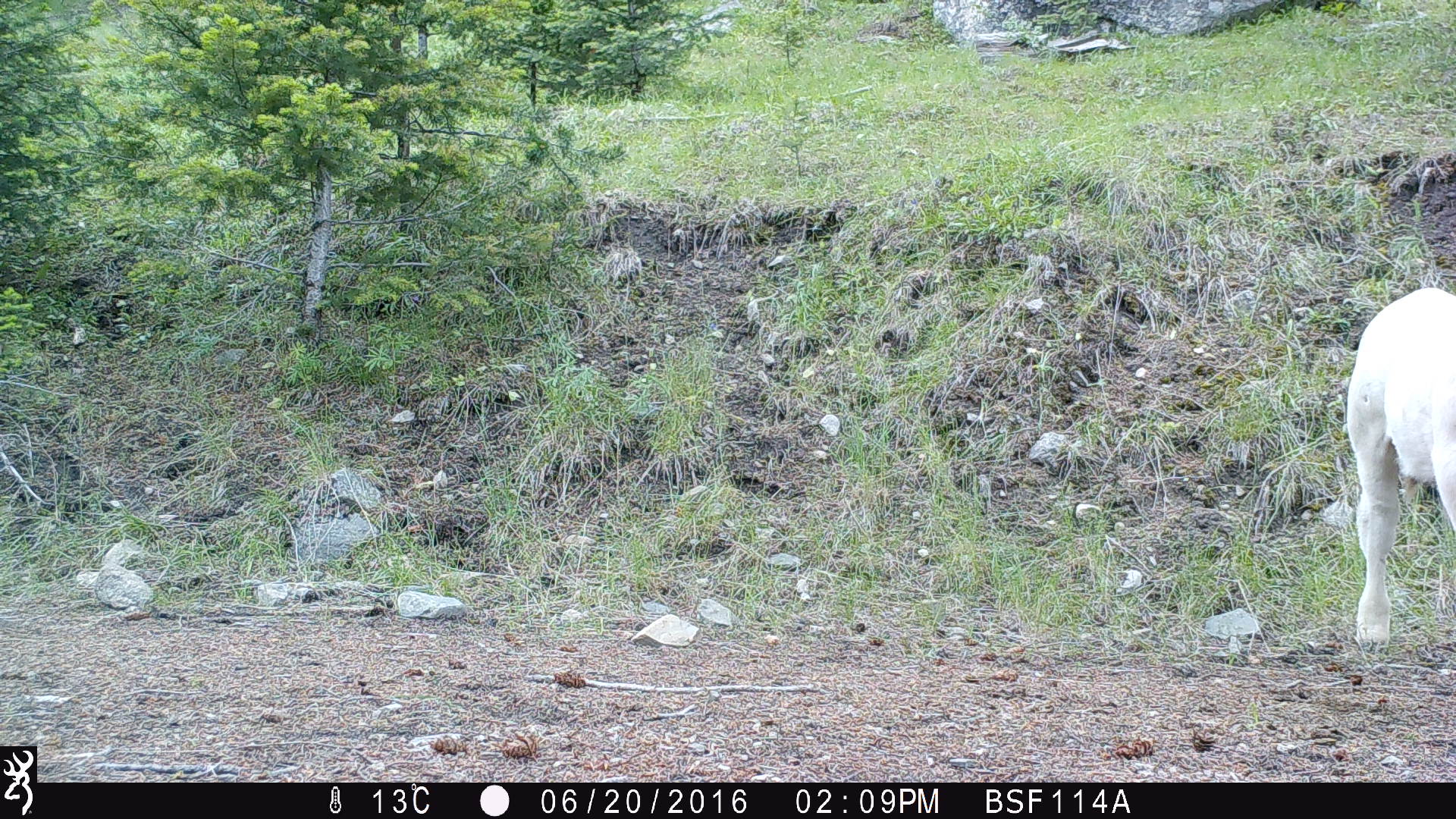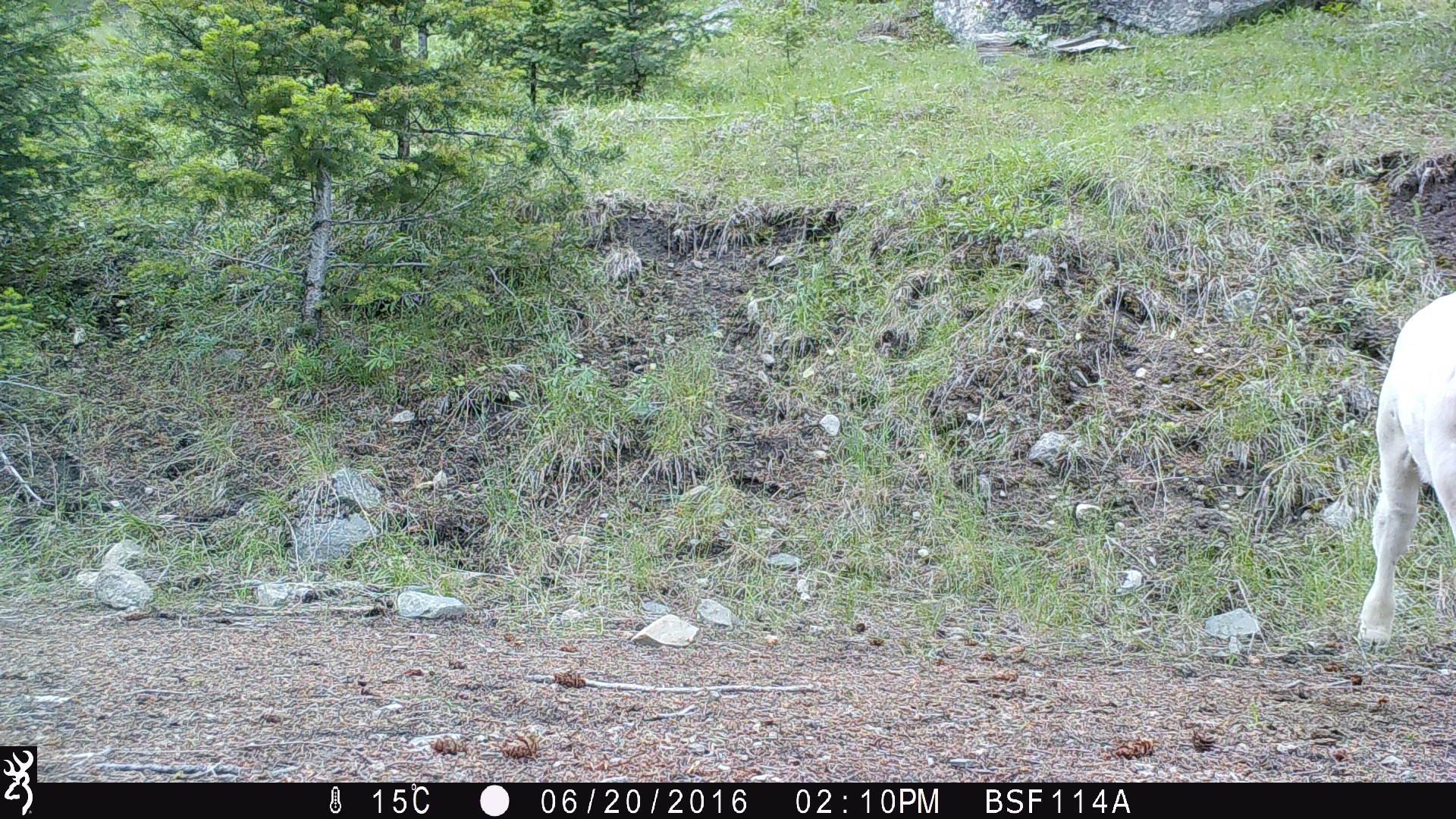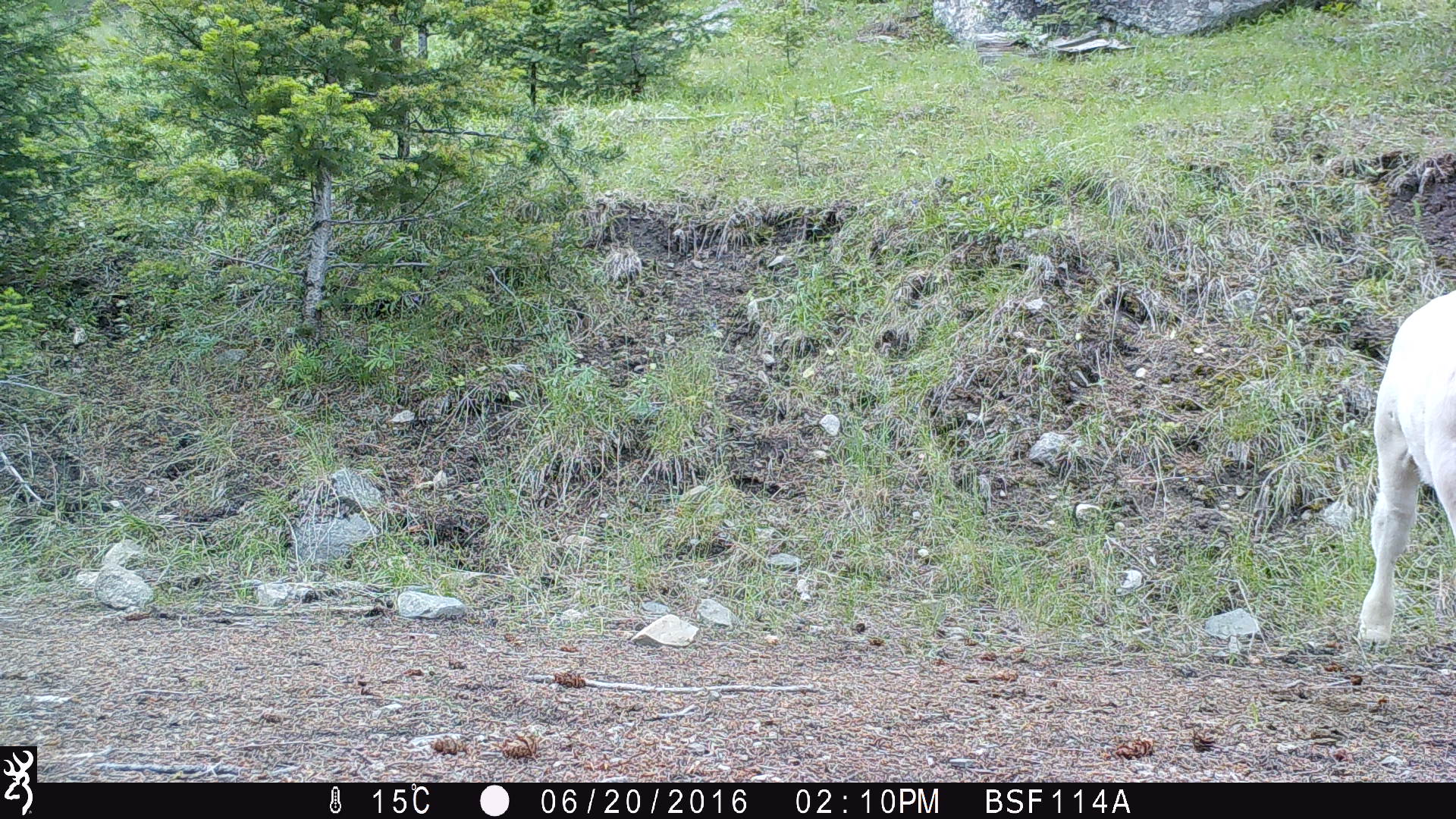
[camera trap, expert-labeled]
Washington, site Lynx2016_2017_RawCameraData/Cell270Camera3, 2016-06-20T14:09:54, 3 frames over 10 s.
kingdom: Animalia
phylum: Chordata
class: Mammalia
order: Artiodactyla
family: Bovidae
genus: Bos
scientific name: Bos taurus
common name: domestic cattle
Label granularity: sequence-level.